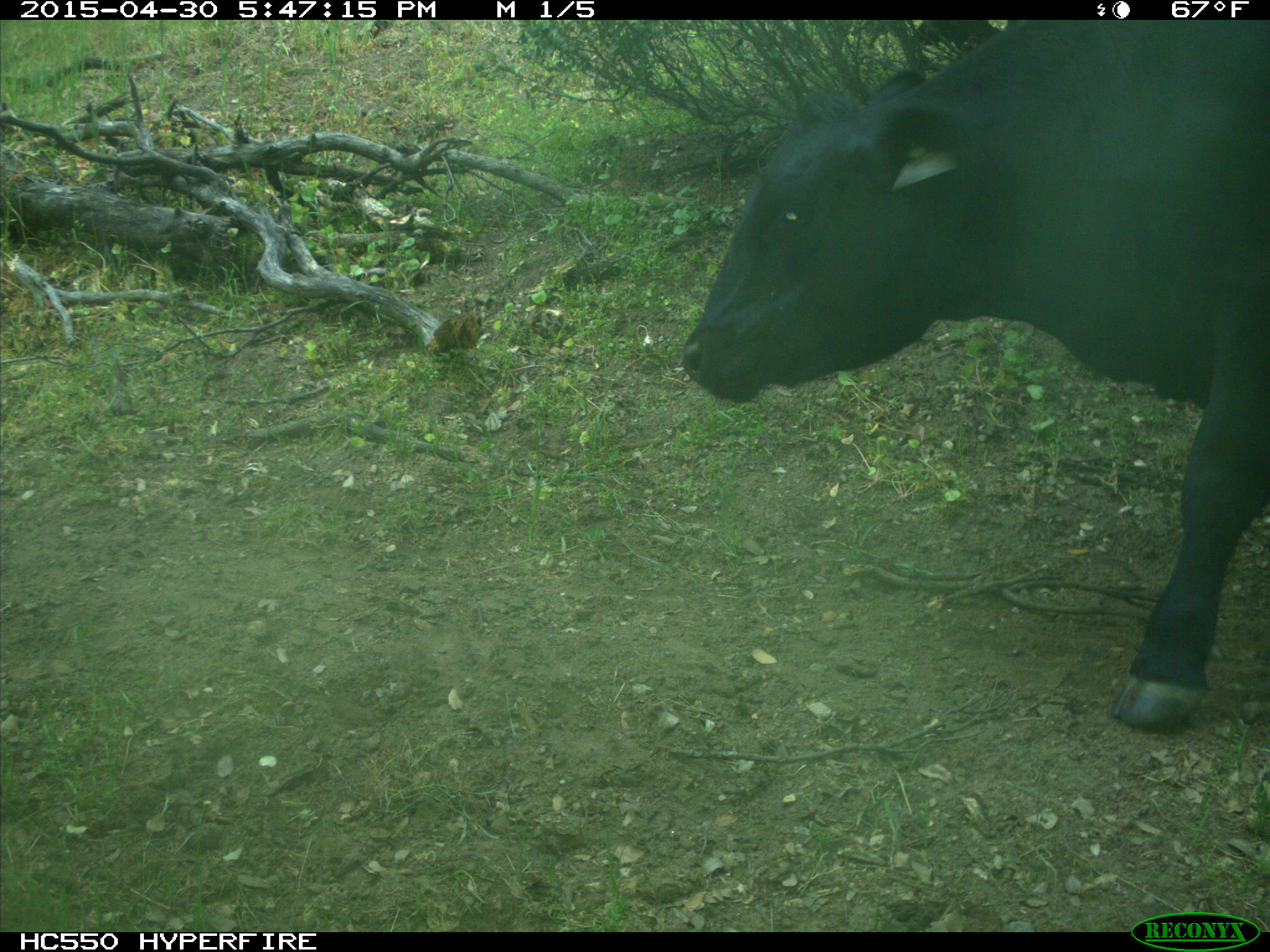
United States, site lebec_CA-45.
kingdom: Animalia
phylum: Chordata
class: Mammalia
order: Artiodactyla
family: Bovidae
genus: Bos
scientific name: Bos taurus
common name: domestic cow